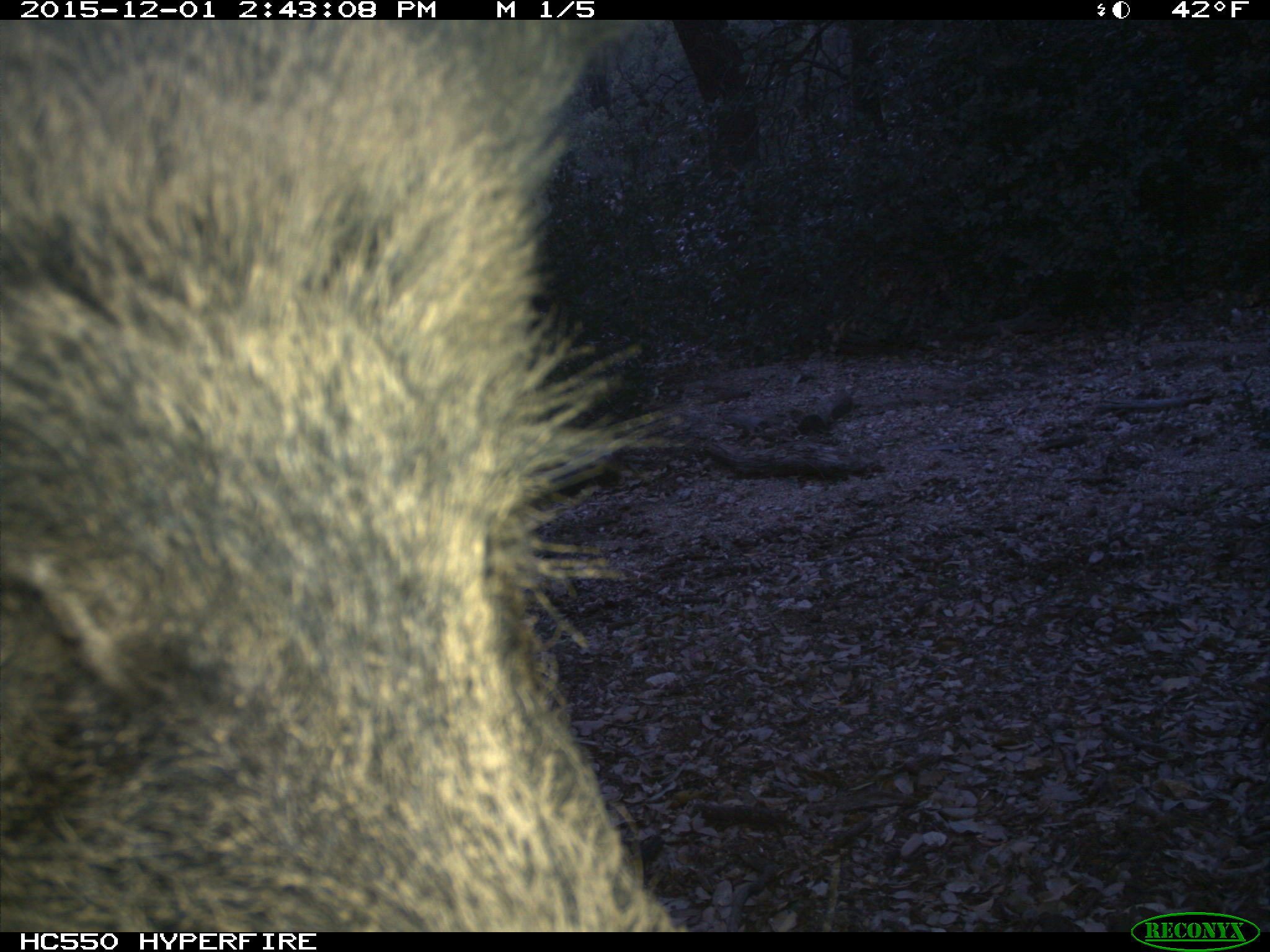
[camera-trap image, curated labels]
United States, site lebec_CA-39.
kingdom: Animalia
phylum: Chordata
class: Mammalia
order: Artiodactyla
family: Suidae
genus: Sus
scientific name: Sus scrofa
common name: wild boar